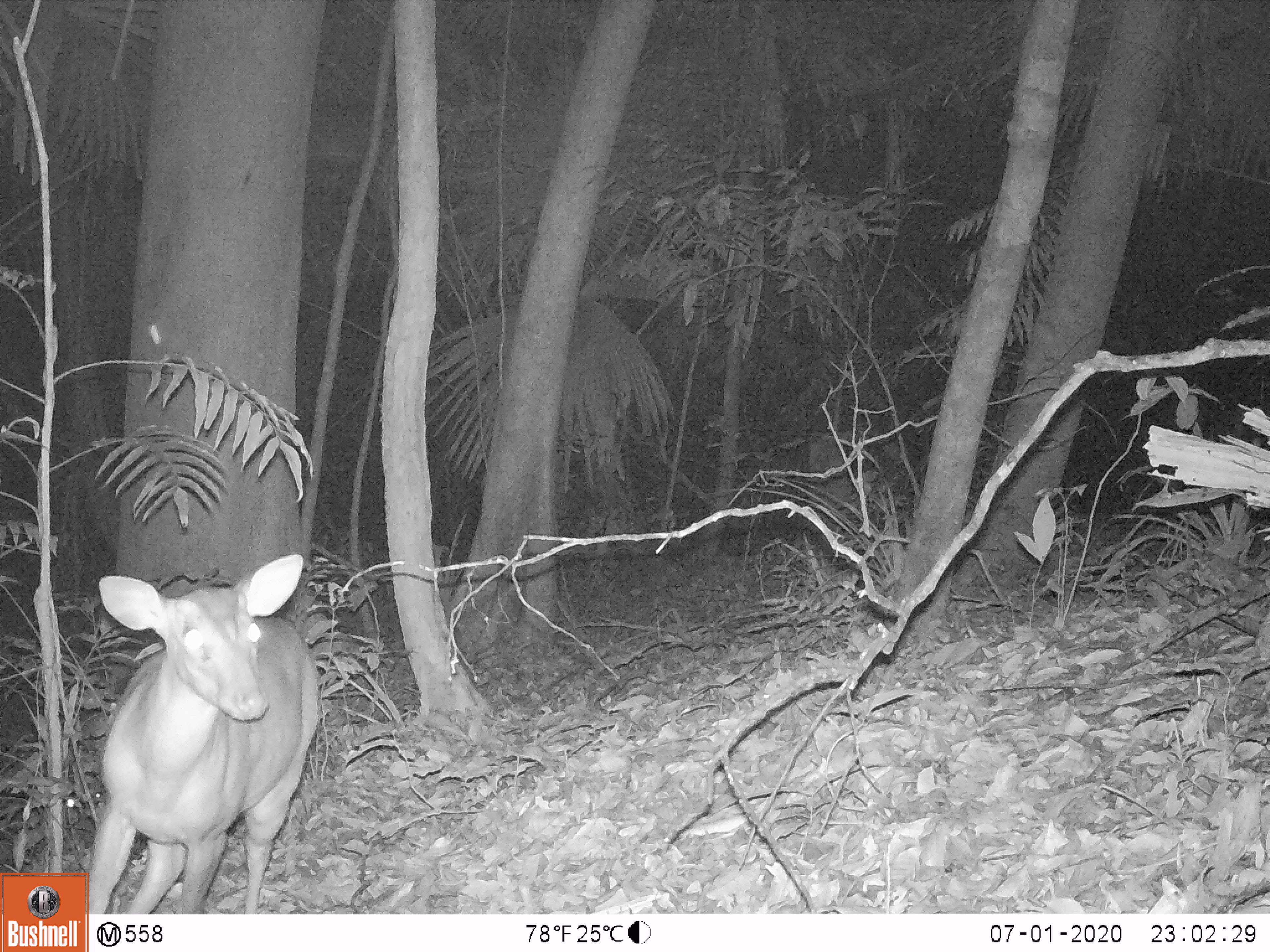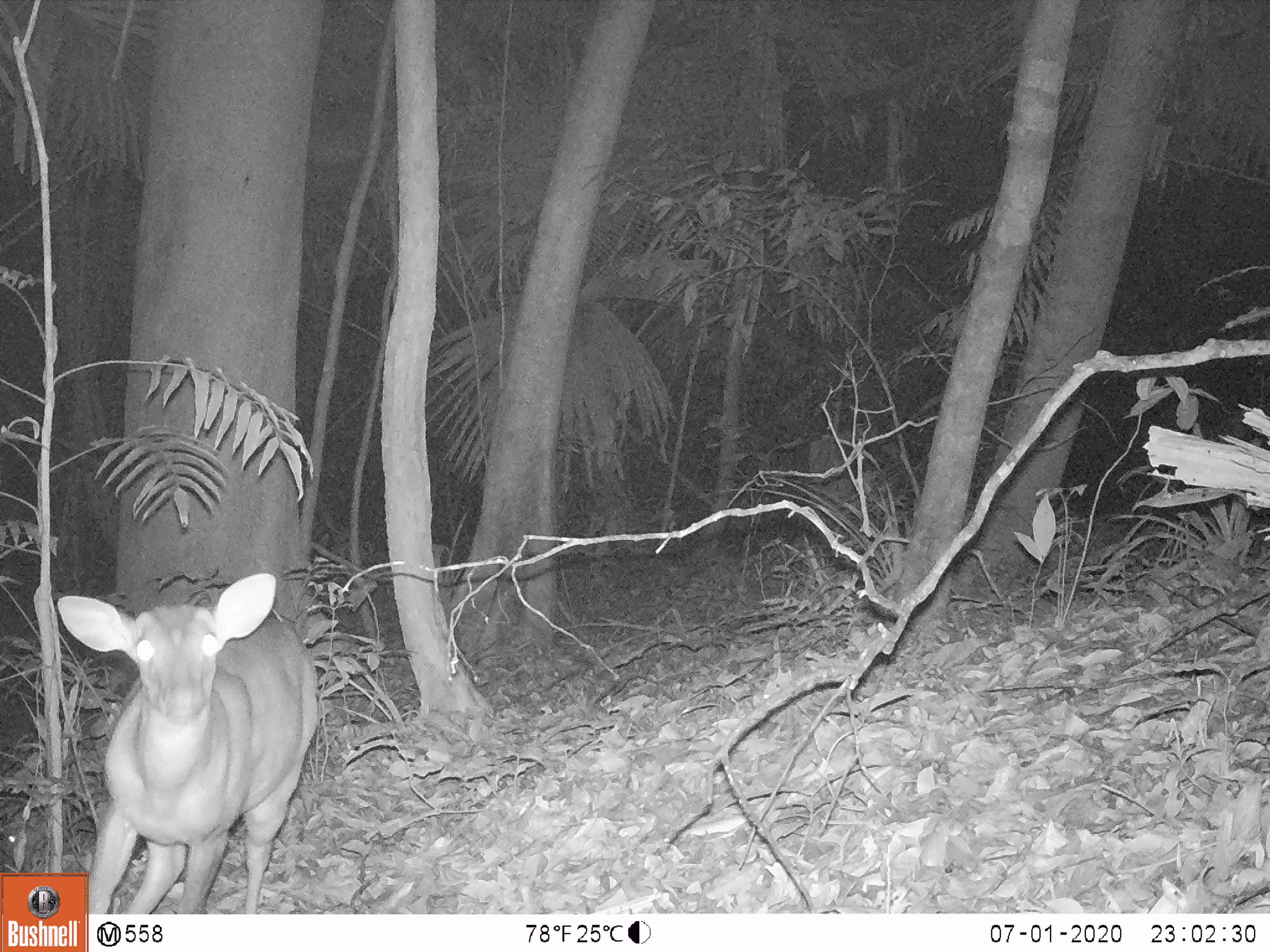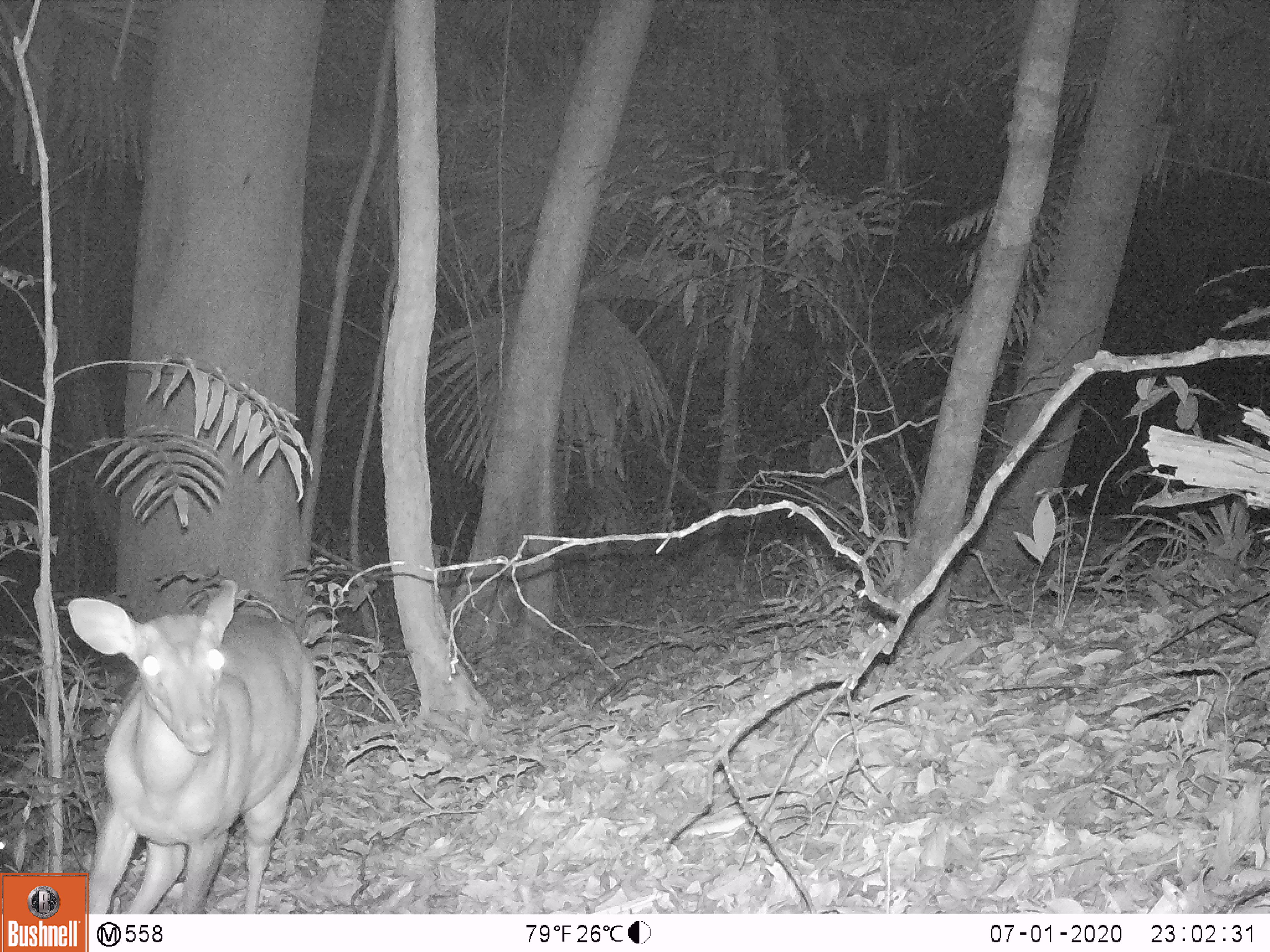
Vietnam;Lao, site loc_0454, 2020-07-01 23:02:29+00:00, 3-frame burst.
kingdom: Animalia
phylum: Chordata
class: Mammalia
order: Artiodactyla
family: Cervidae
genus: Muntiacus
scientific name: Muntiacus vuquangensis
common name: large-antlered muntjac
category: large antlered muntjac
Large antlered muntjac (large-antlered muntjac) (Muntiacus vuquangensis). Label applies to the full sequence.